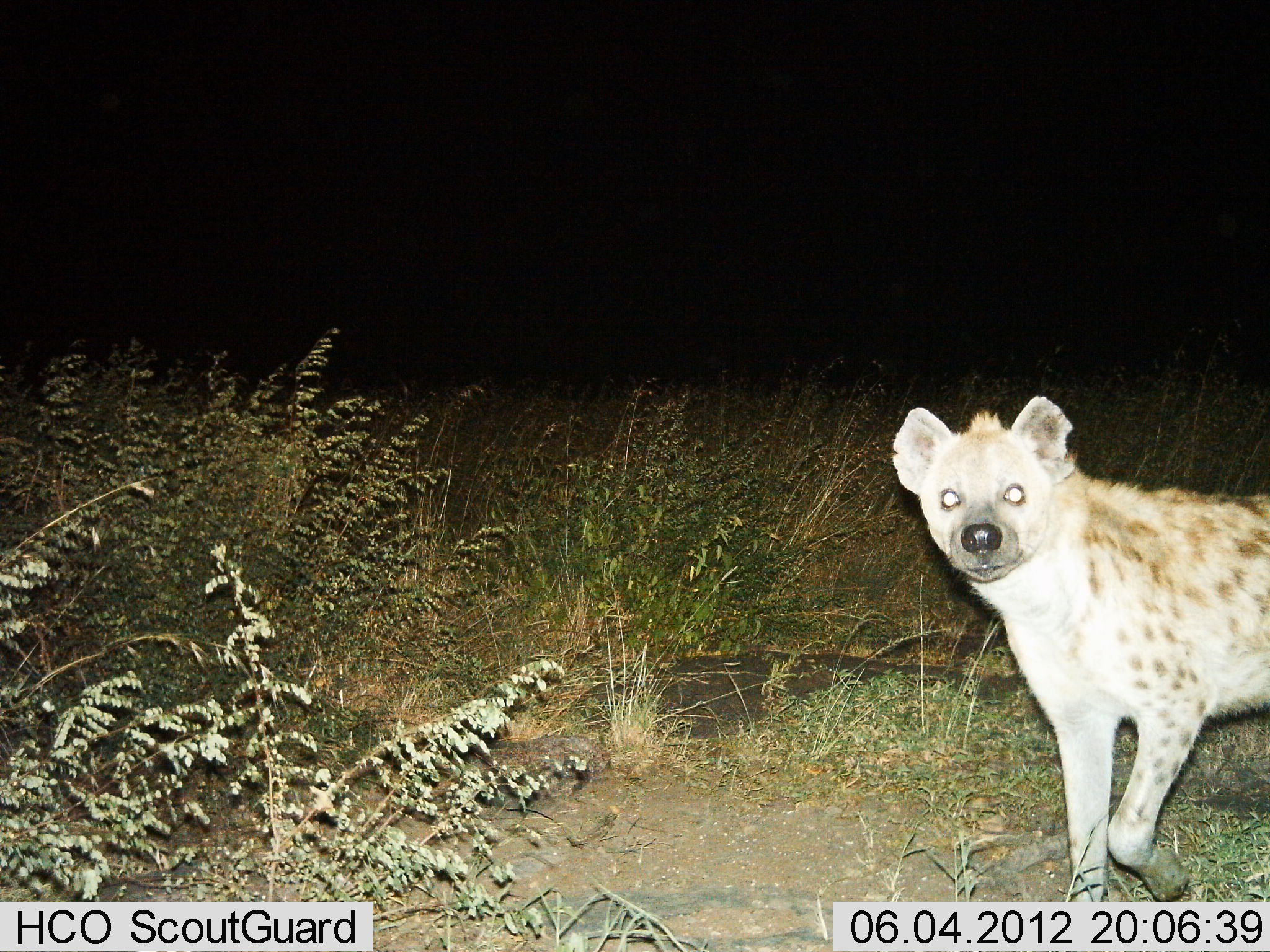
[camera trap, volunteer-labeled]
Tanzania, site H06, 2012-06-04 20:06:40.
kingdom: Animalia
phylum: Chordata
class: Mammalia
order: Carnivora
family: Hyaenidae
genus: Crocuta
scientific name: Crocuta crocuta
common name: spotted hyena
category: hyenaspotted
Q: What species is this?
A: Hyenaspotted (spotted hyena) (Crocuta crocuta).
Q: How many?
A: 1.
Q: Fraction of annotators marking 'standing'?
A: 30%.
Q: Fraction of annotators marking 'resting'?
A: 0%.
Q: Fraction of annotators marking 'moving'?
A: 70%.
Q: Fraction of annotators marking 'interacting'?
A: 0%.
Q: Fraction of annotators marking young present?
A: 0%.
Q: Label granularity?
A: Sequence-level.